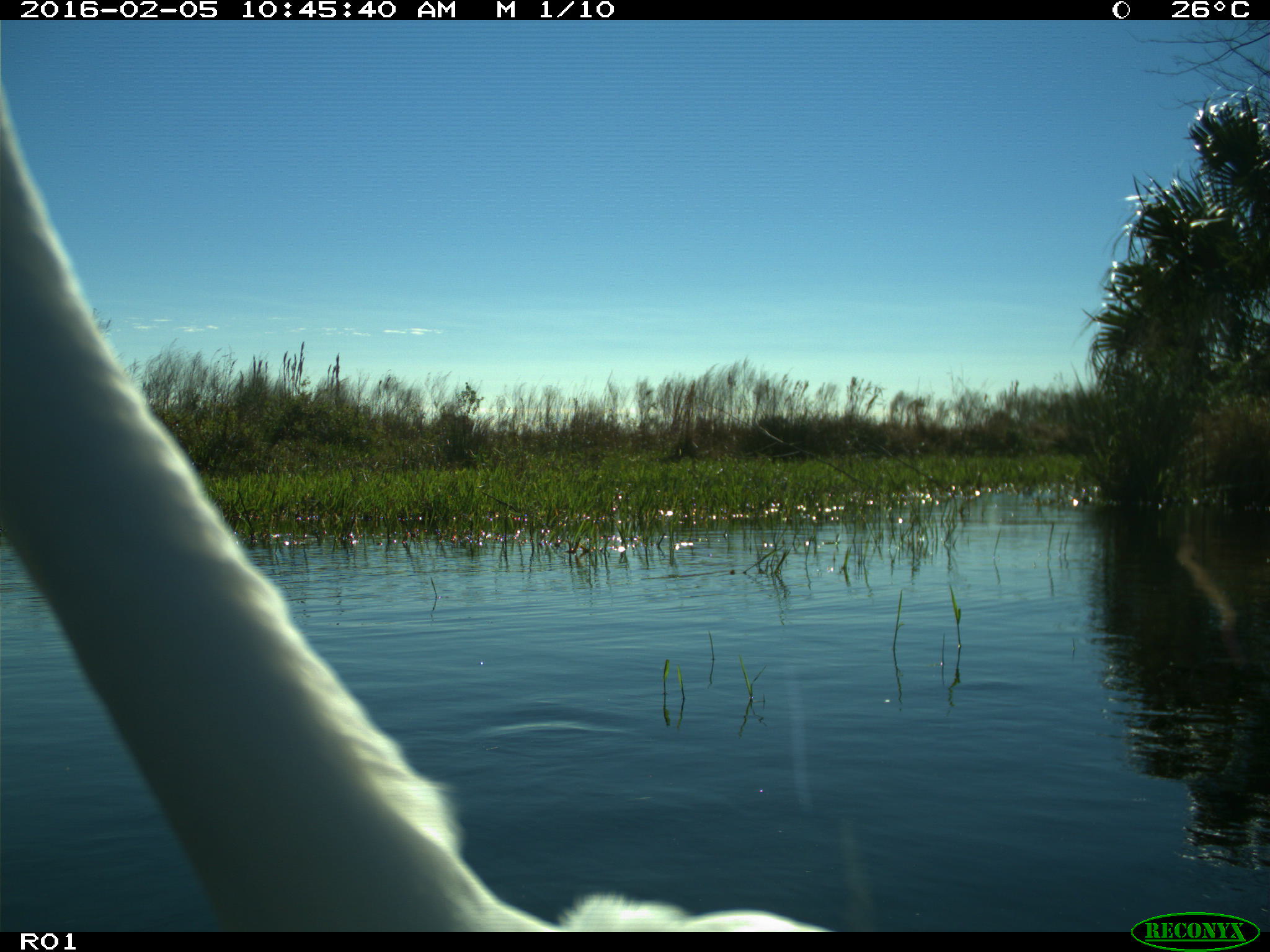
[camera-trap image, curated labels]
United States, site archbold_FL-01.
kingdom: Animalia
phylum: Chordata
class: Aves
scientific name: Aves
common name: birds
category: unidentified bird